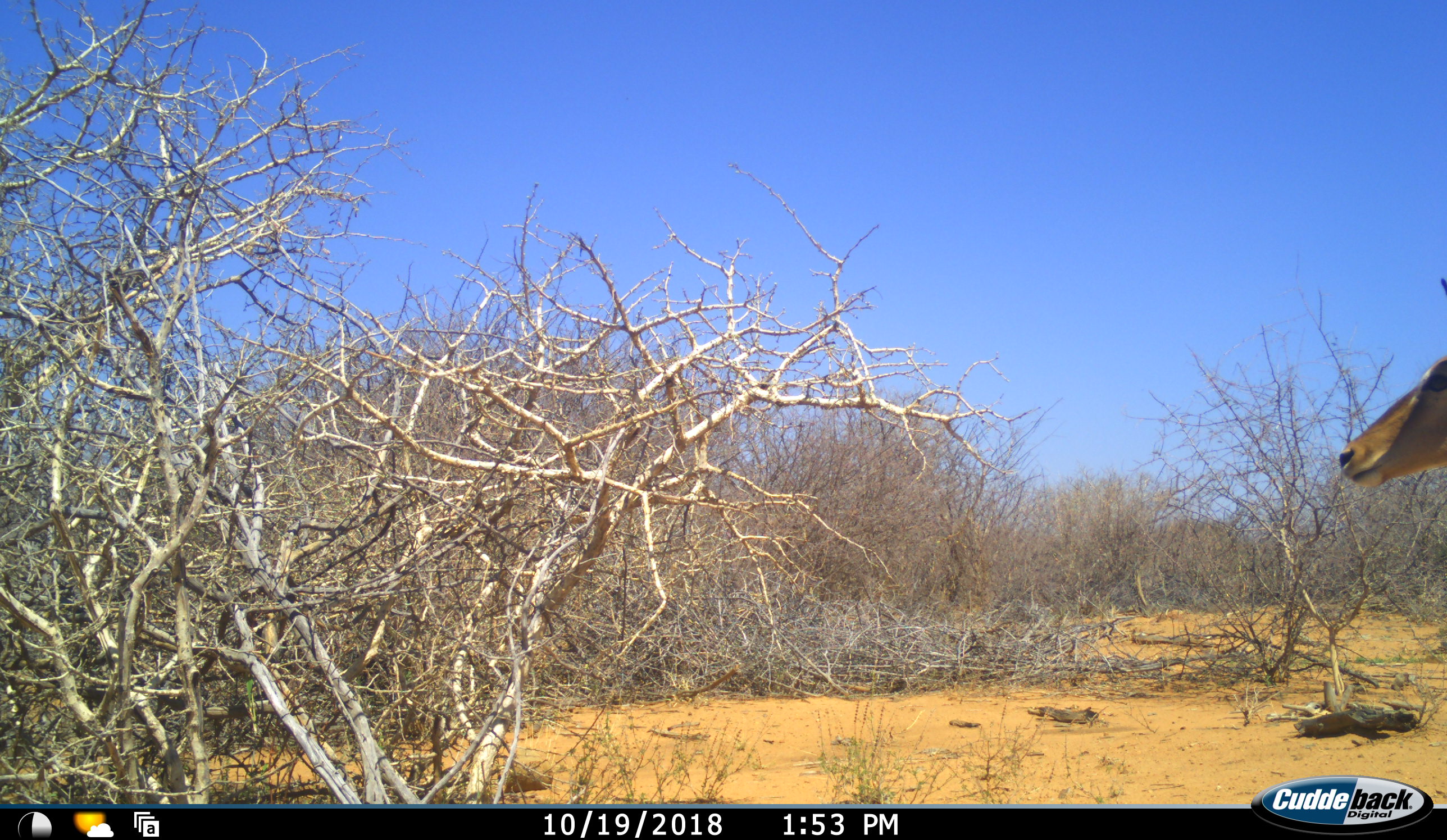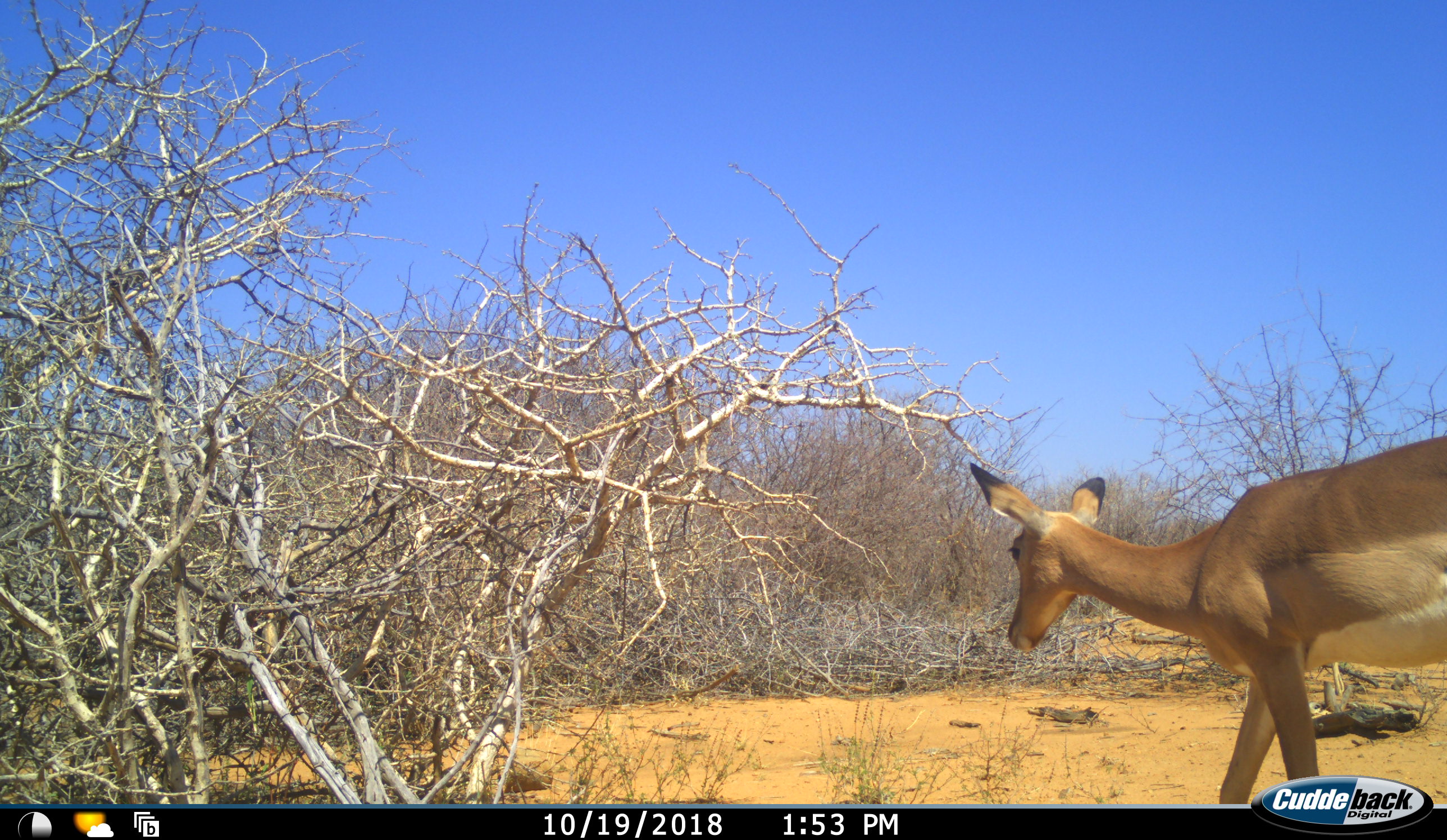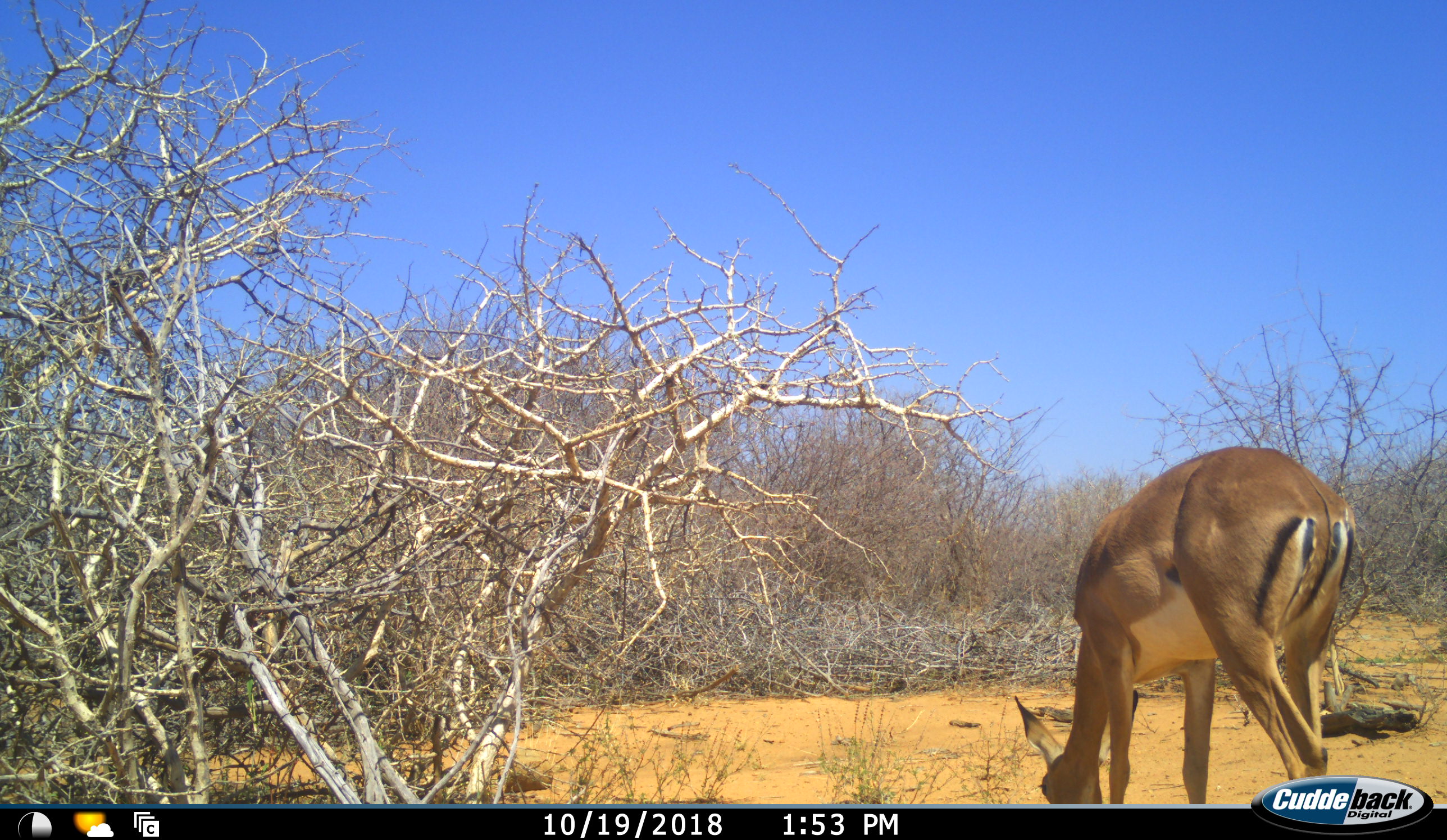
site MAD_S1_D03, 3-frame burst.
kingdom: Animalia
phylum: Chordata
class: Mammalia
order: Artiodactyla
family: Bovidae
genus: Aepyceros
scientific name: Aepyceros melampus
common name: impala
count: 1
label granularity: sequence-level